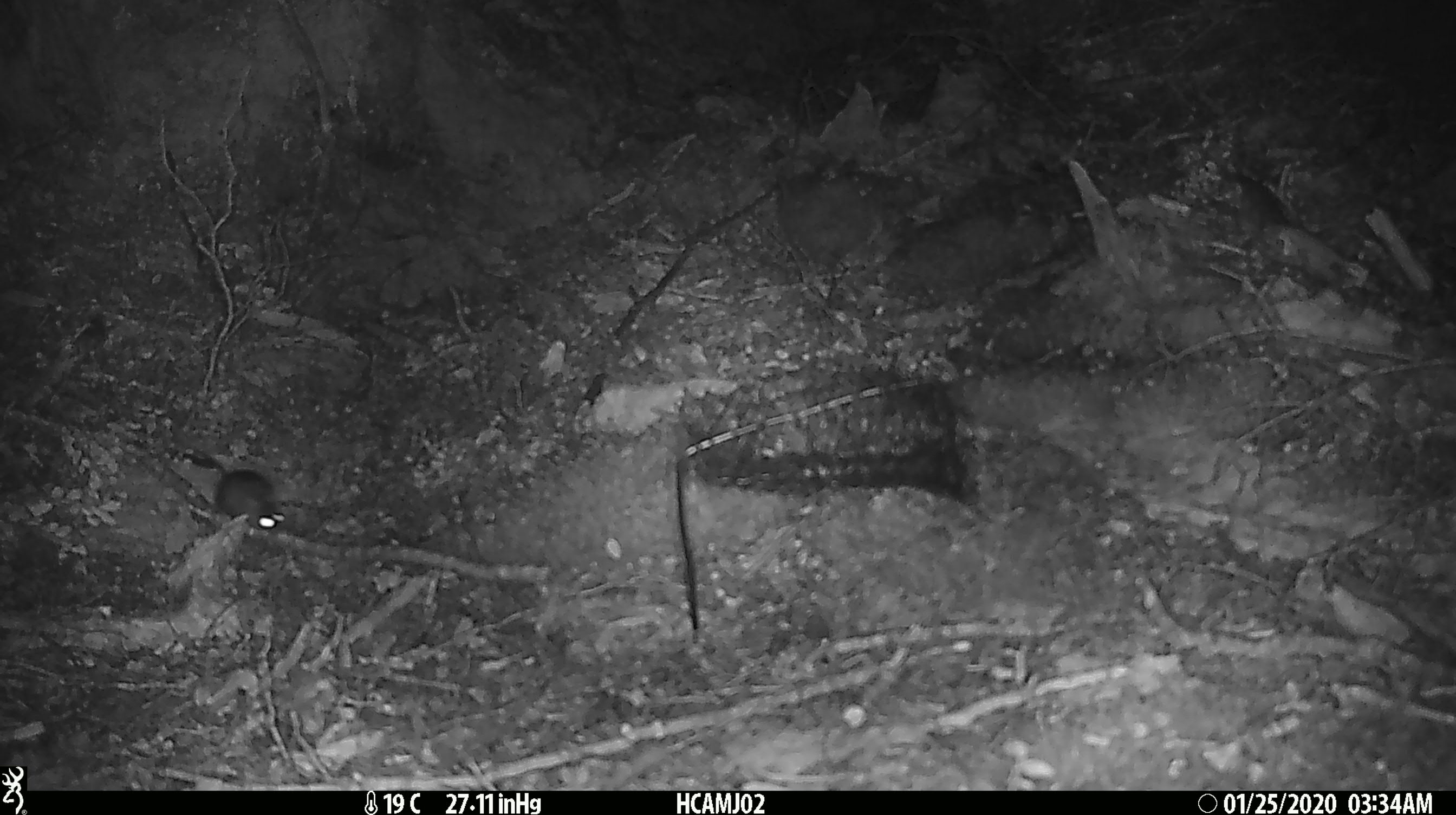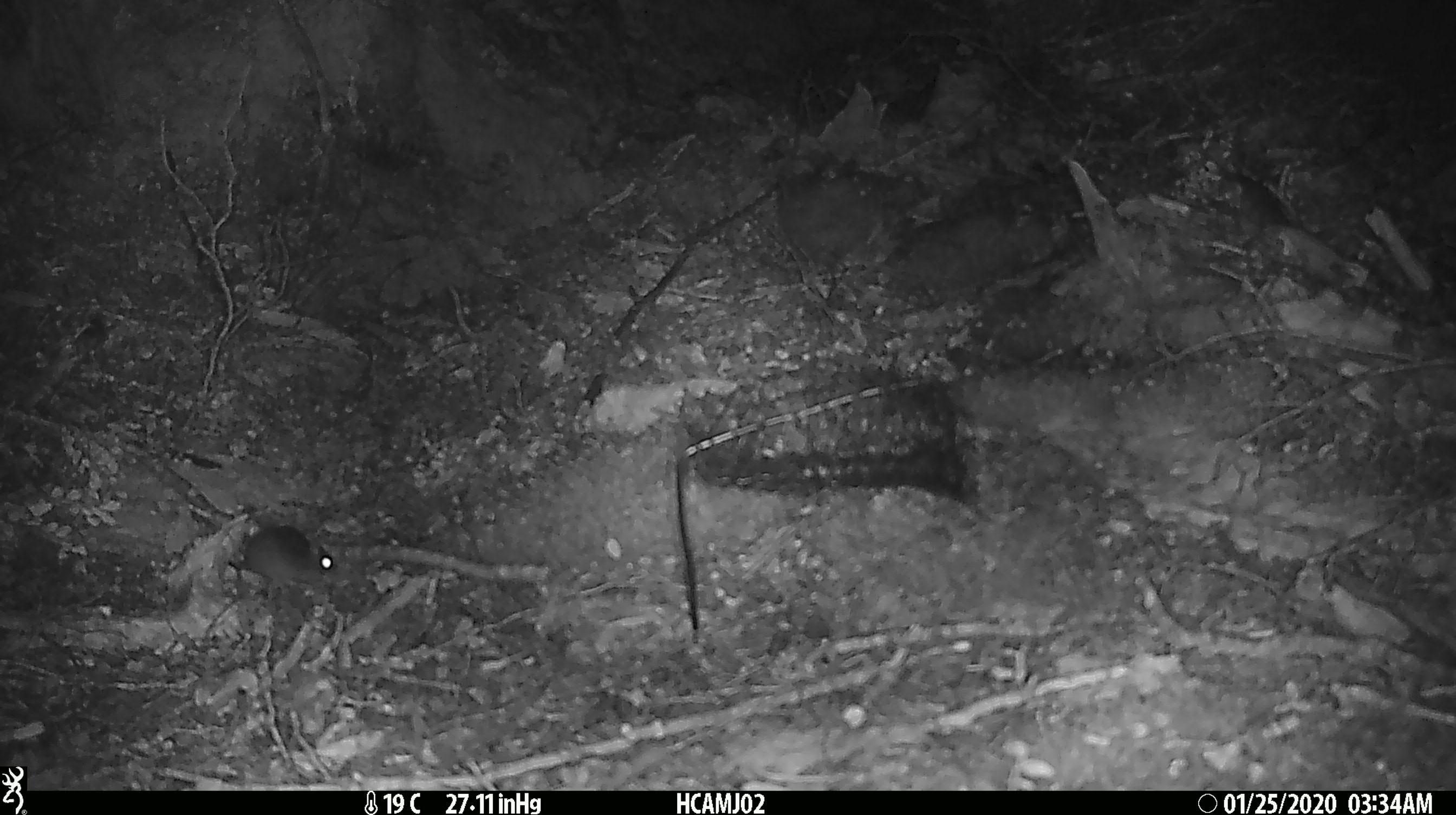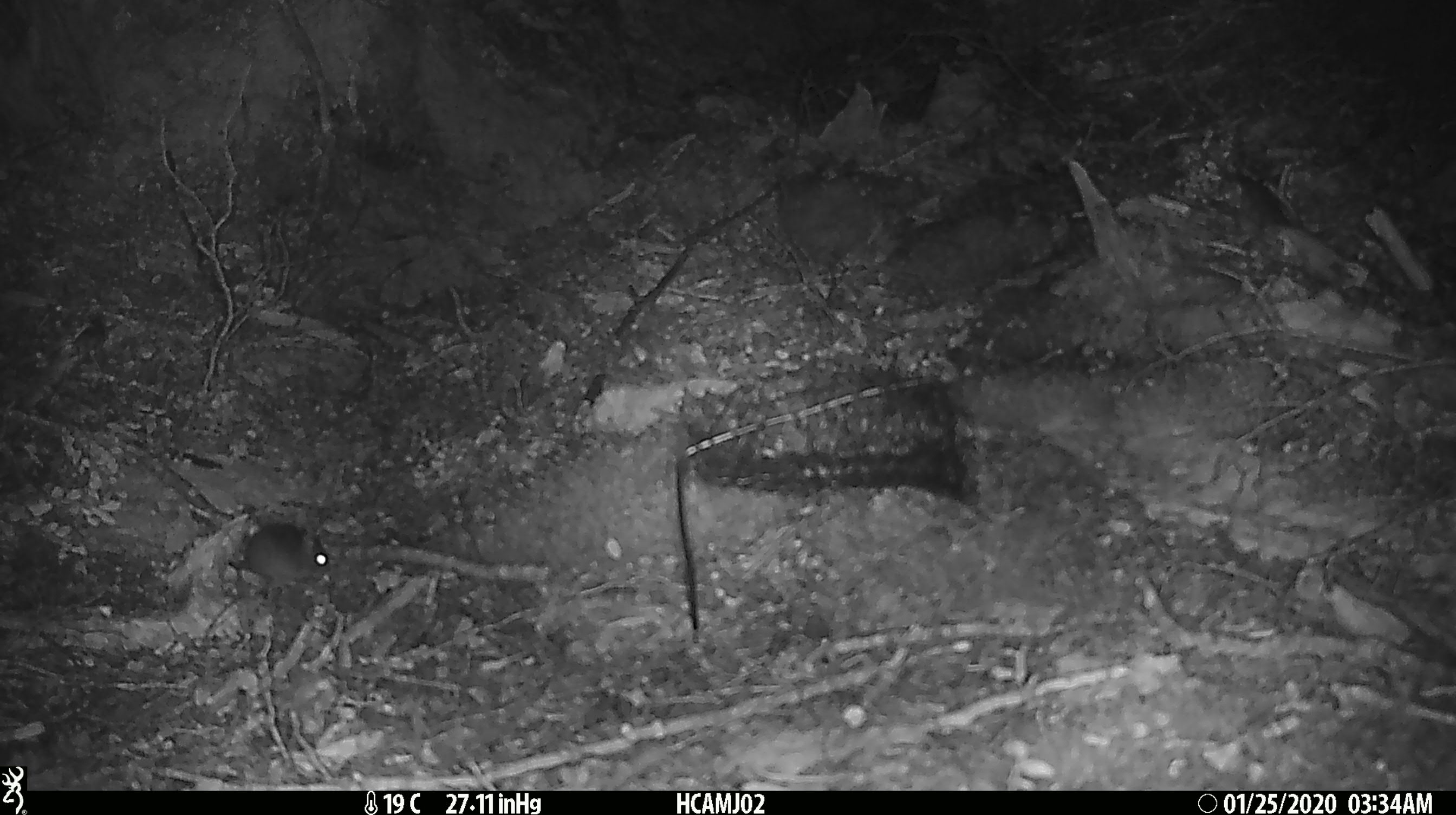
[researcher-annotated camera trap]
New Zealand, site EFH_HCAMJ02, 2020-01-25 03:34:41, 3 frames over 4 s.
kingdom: Animalia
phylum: Chordata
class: Mammalia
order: Rodentia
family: Muridae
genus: Mus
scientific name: Mus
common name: mouse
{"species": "mouse (Mus)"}